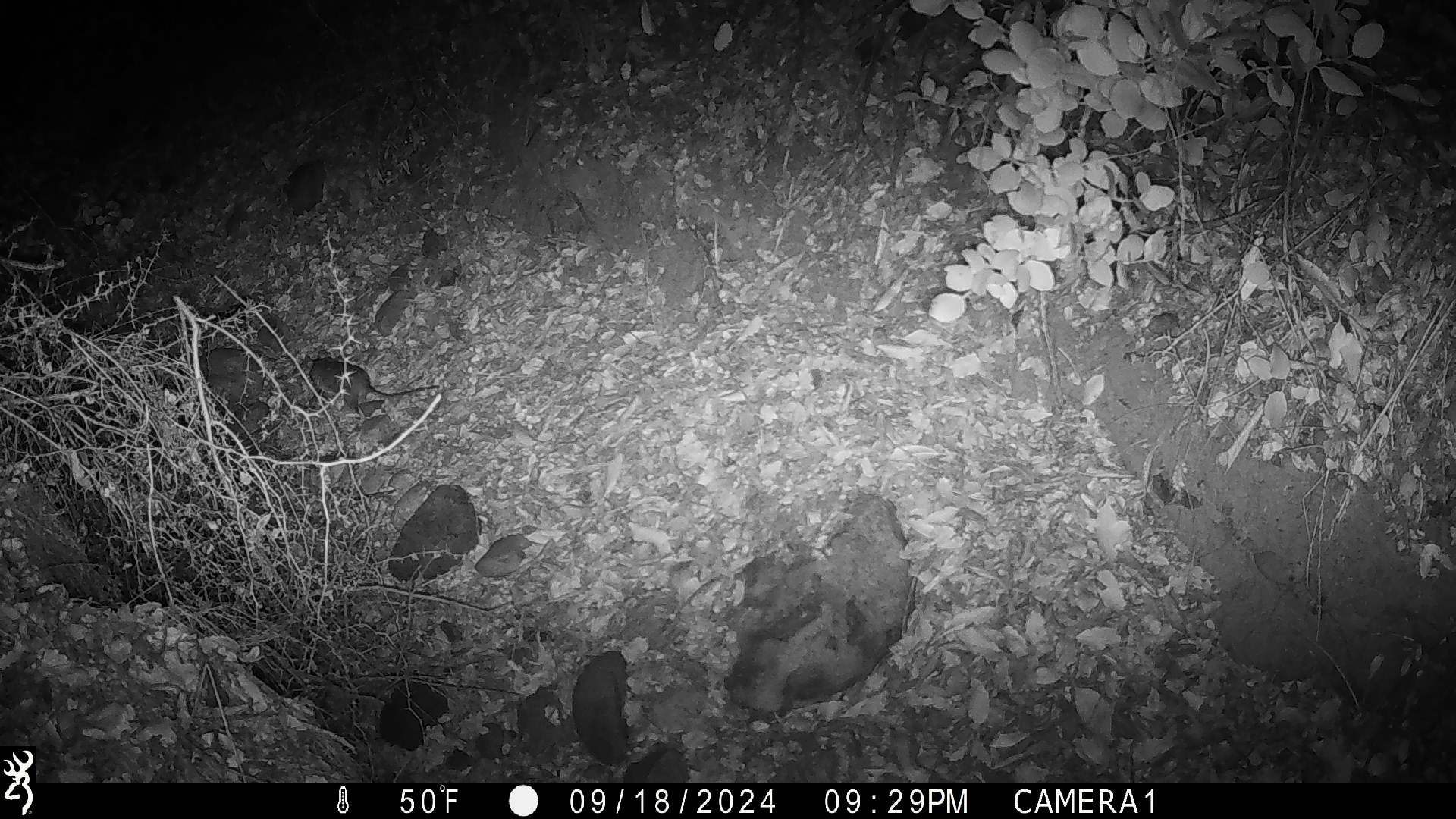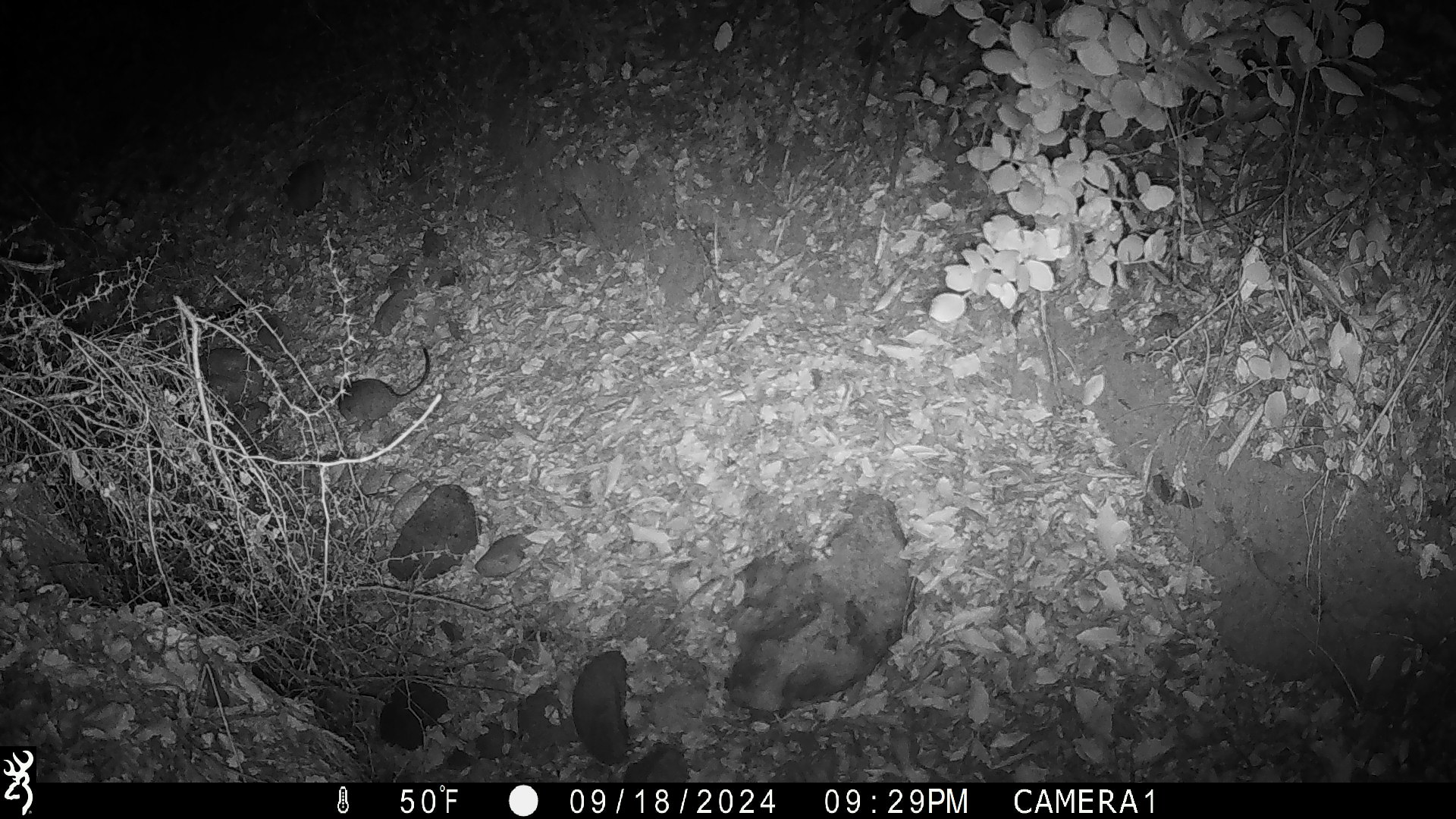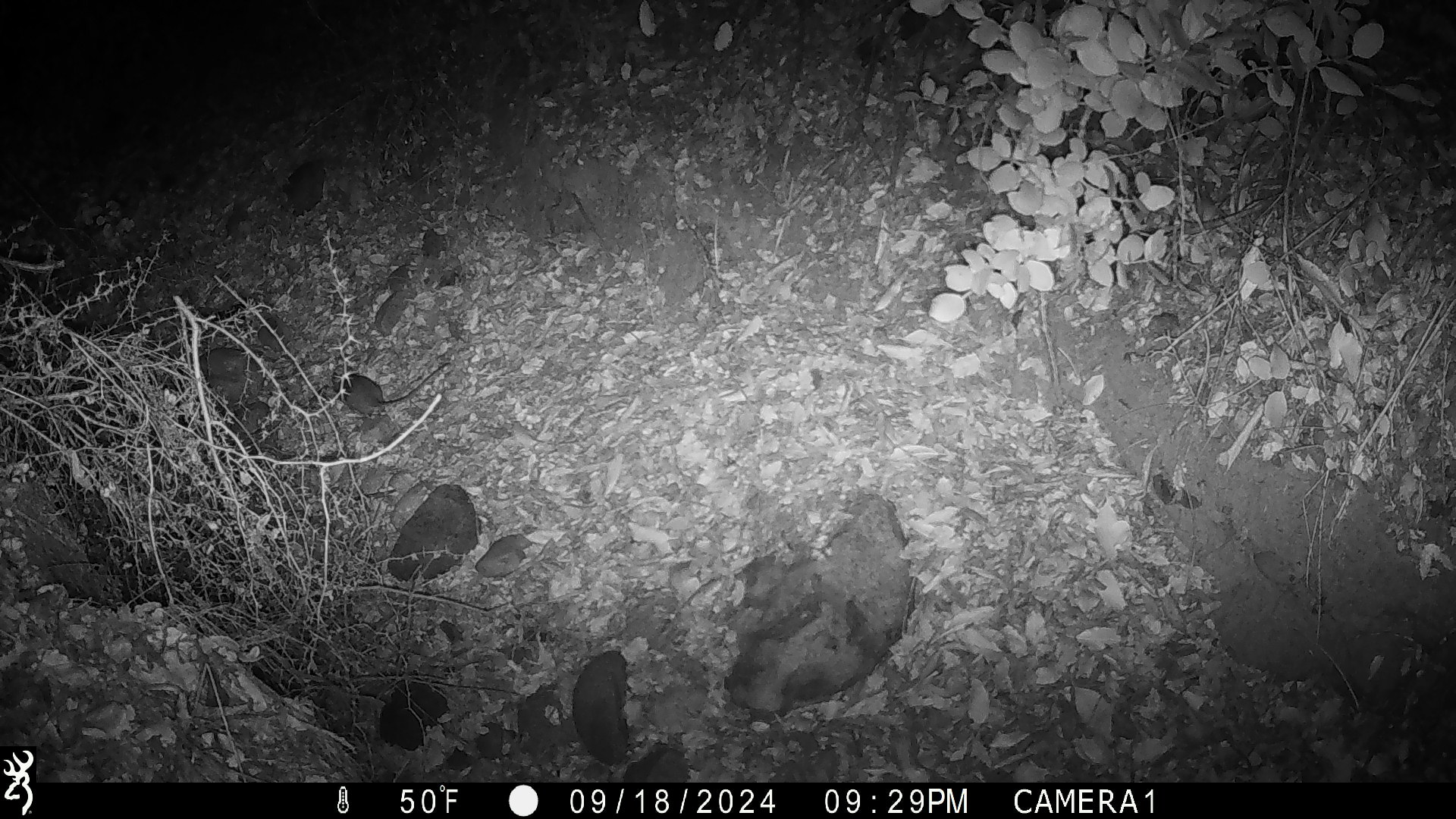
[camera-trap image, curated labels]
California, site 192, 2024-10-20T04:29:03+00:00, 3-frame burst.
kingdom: Animalia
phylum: Chordata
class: Mammalia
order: Rodentia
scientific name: Rodentia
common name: mouse or rat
Mouse or rat (Rodentia).